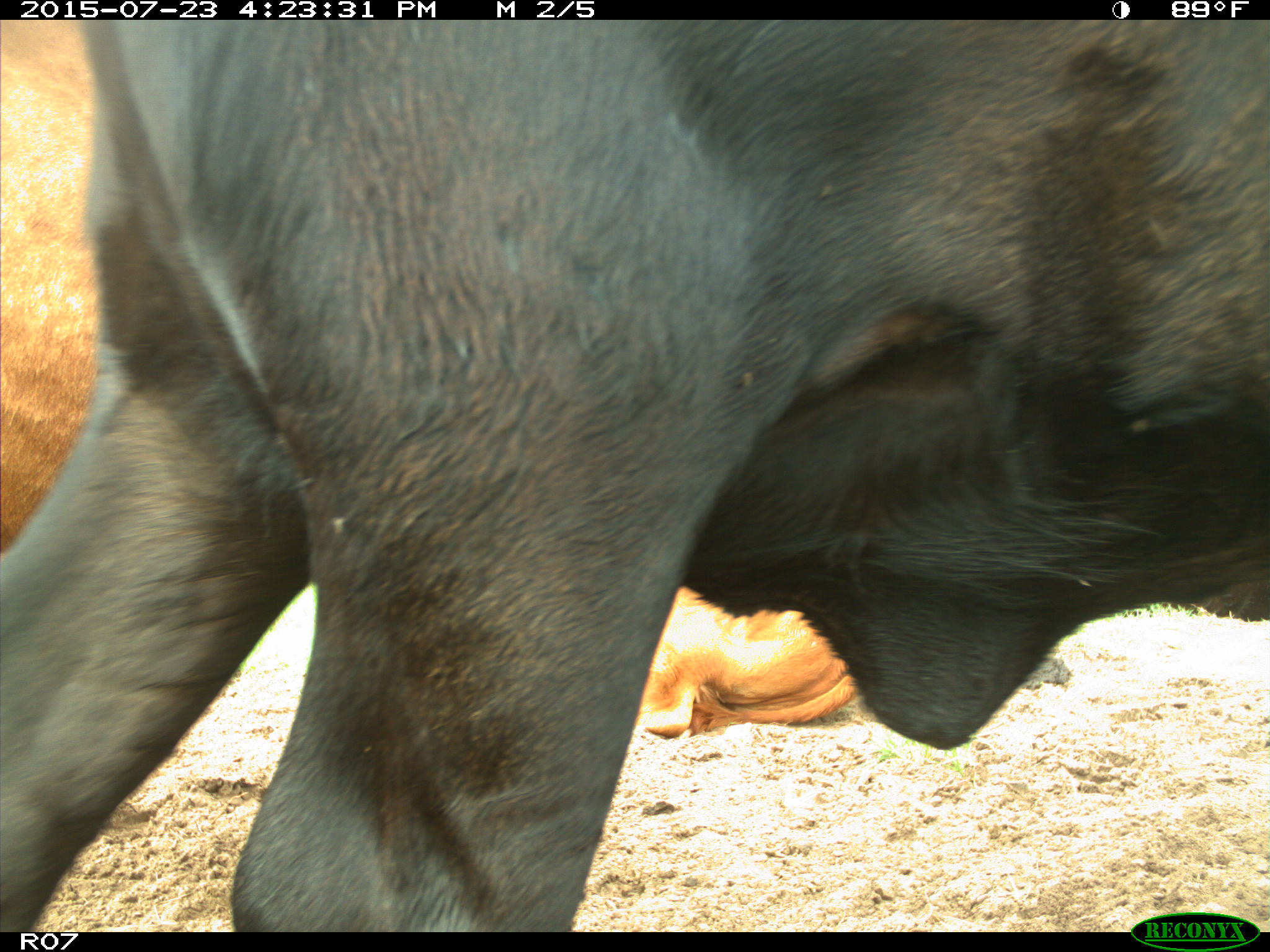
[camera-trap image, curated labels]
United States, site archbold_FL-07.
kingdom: Animalia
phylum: Chordata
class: Mammalia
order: Artiodactyla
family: Bovidae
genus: Bos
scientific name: Bos taurus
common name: domestic cow